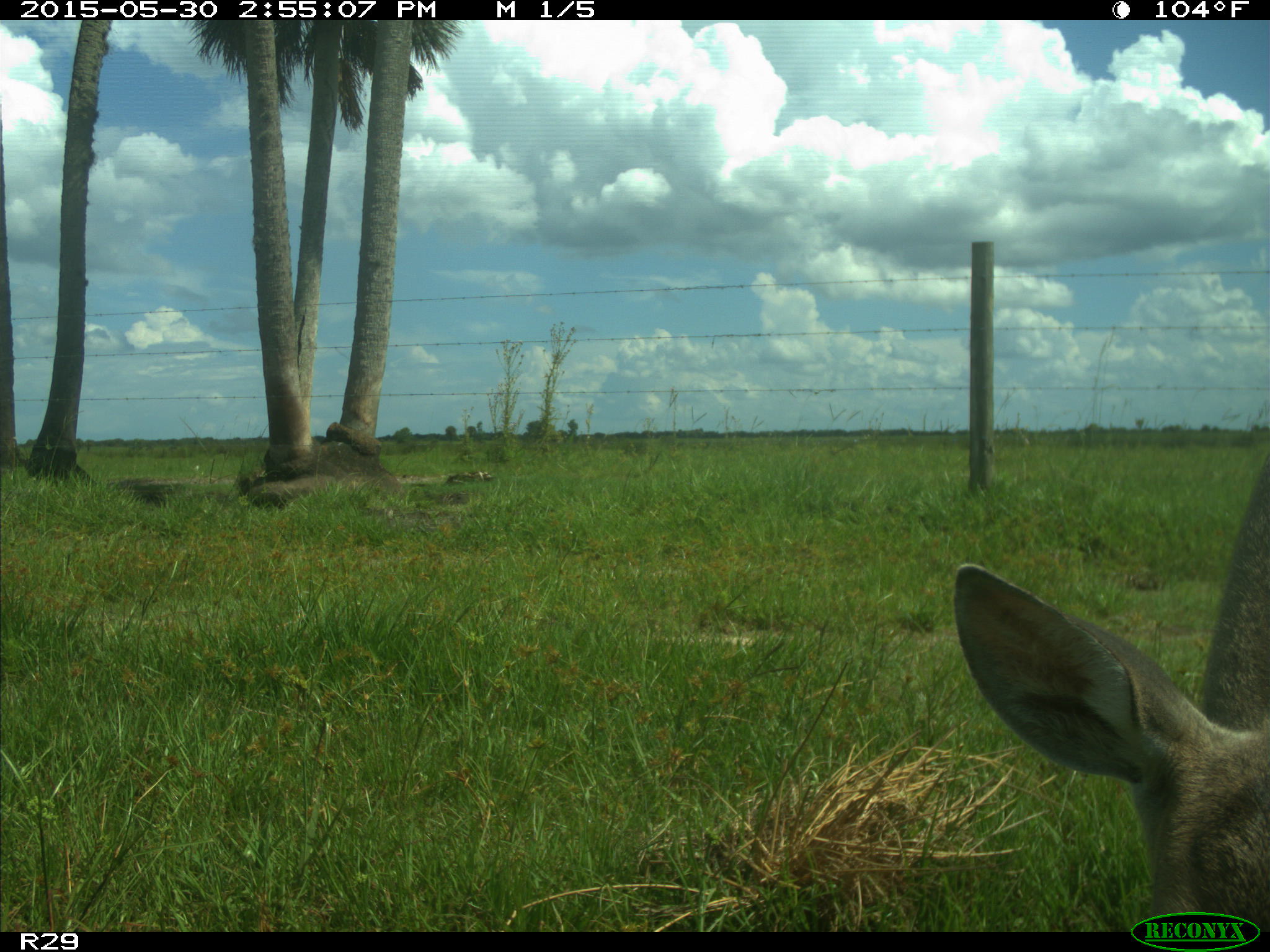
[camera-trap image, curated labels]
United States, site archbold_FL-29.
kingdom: Animalia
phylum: Chordata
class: Mammalia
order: Artiodactyla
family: Cervidae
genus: Odocoileus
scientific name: Odocoileus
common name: deer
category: unidentified deer